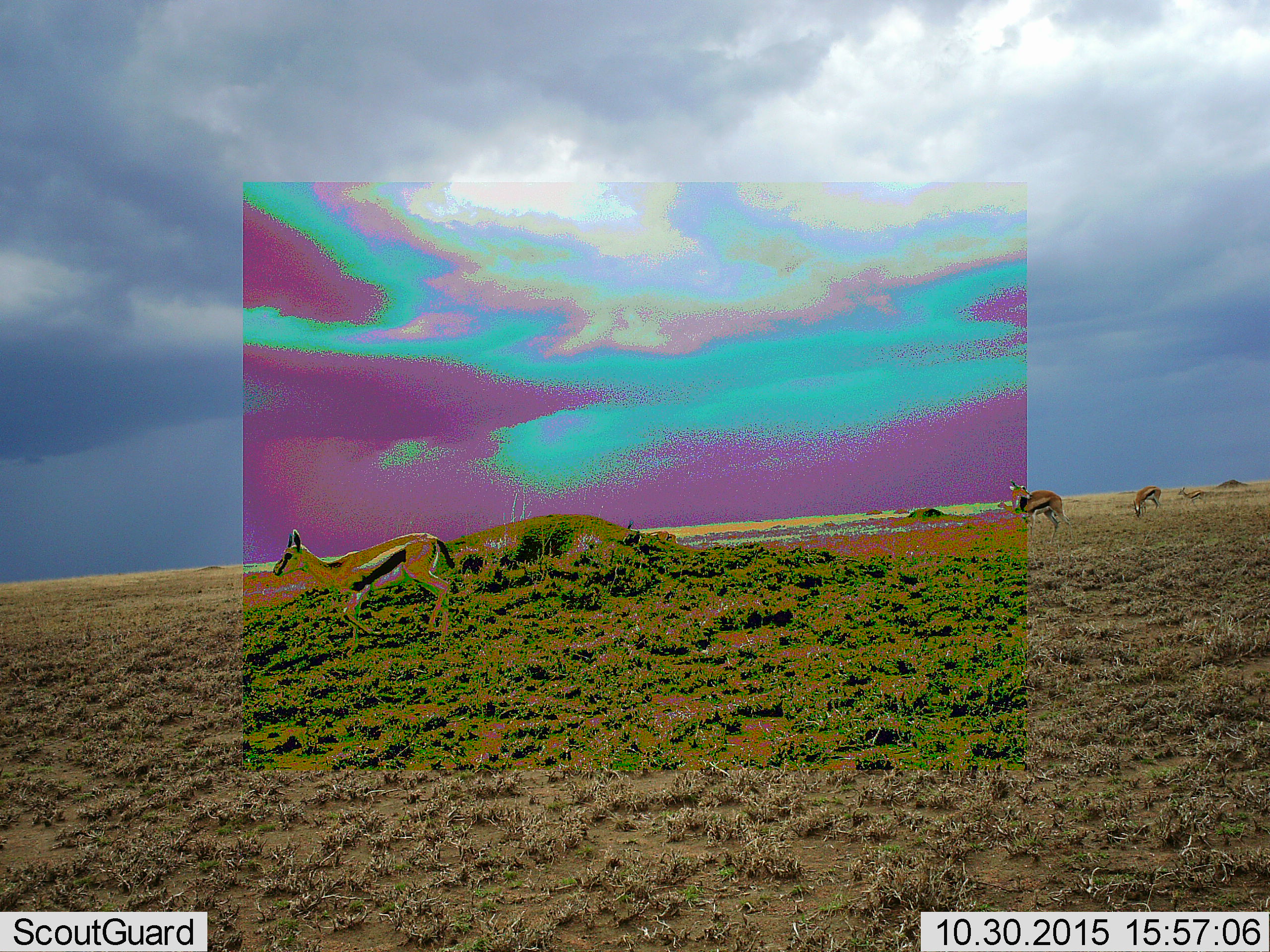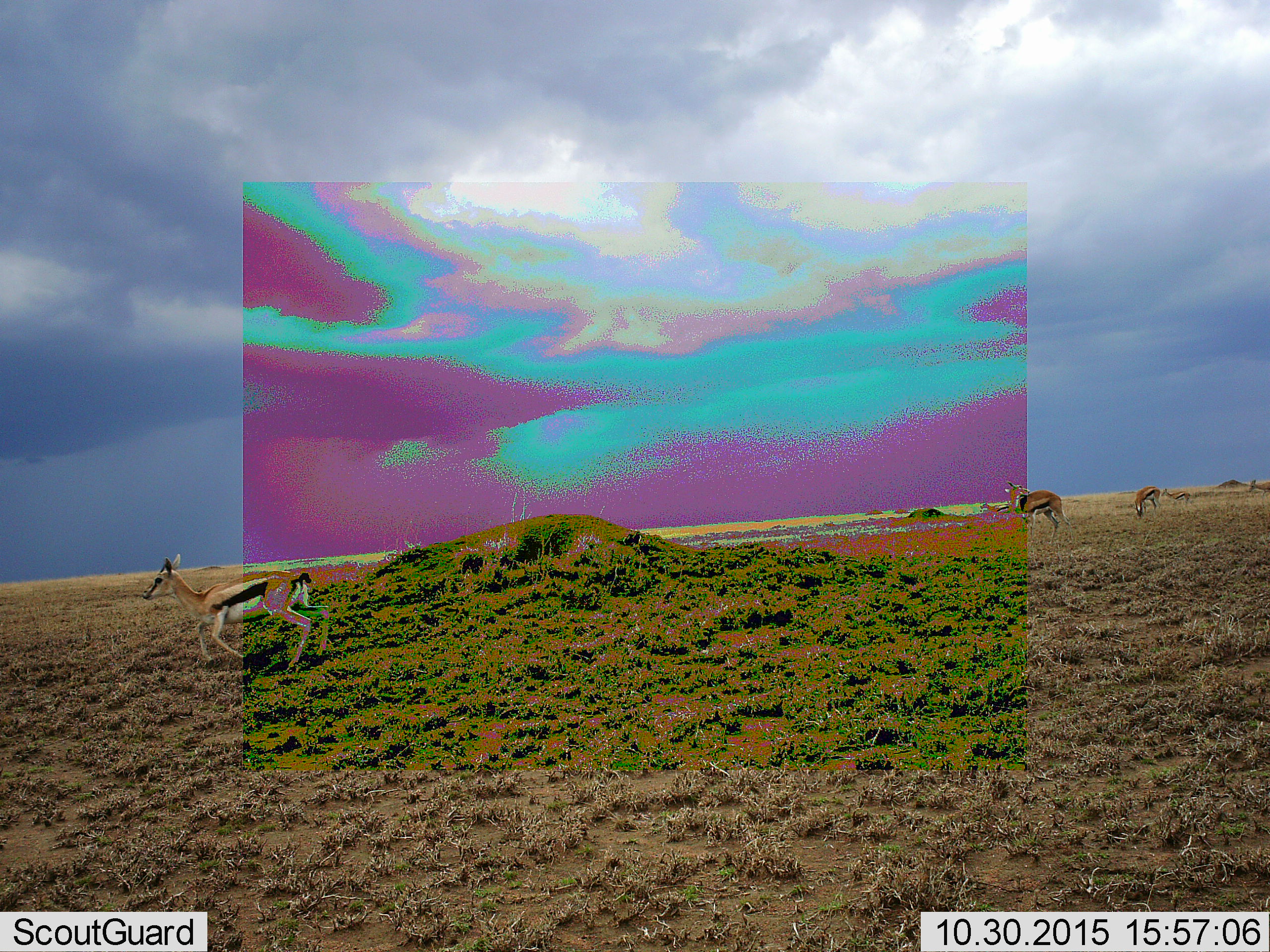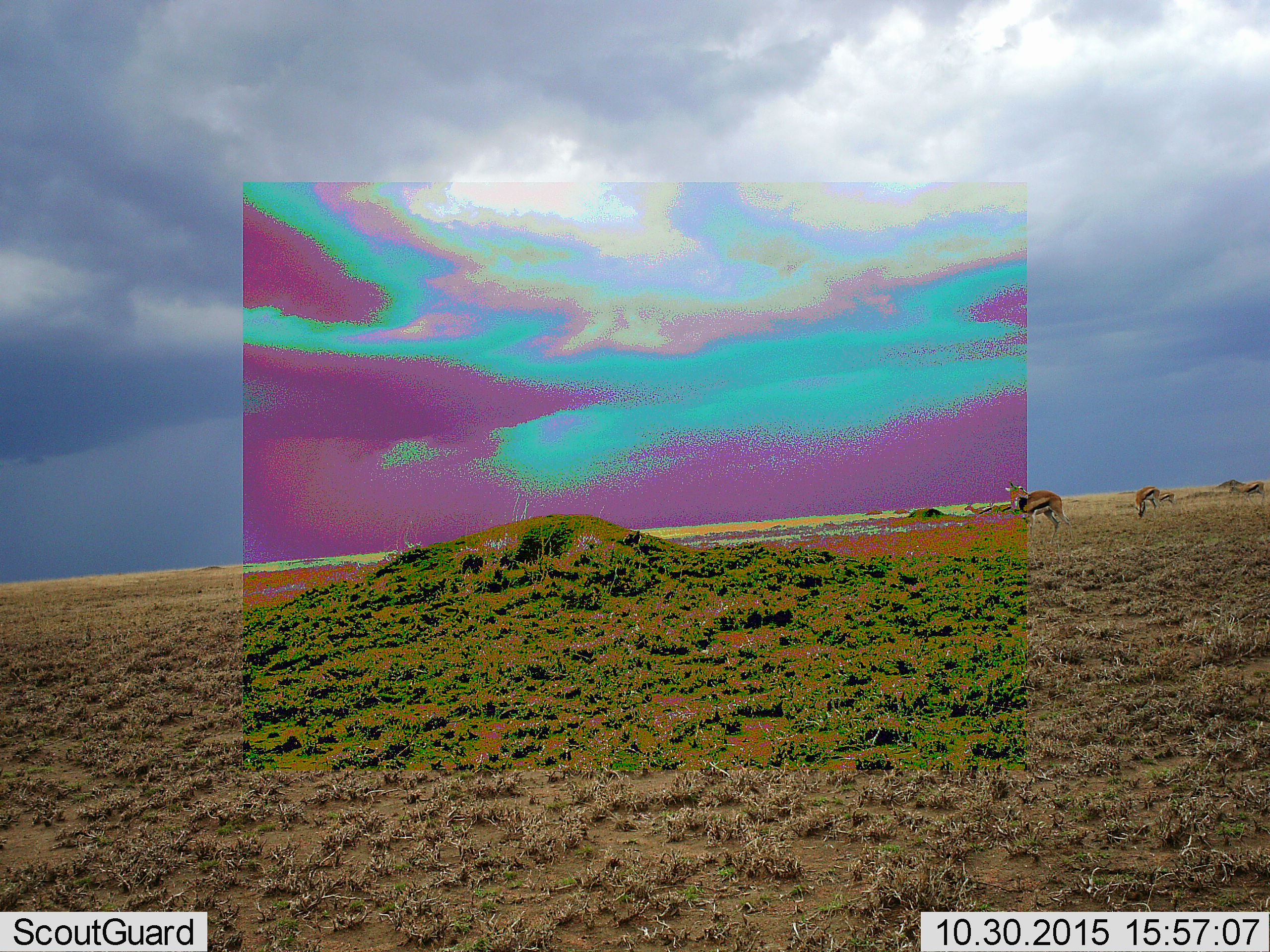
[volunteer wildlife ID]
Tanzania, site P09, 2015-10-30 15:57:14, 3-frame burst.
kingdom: Animalia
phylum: Chordata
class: Mammalia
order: Artiodactyla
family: Bovidae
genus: Eudorcas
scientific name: Eudorcas thomsonii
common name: thomson's gazelle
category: gazellethomsons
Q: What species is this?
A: Gazellethomsons (thomson's gazelle) (Eudorcas thomsonii).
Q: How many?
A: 5.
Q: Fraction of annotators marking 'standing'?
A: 88%.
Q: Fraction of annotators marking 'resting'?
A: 0%.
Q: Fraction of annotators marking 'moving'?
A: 75%.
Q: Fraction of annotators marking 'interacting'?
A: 0%.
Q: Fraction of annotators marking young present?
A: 0%.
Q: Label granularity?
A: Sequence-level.